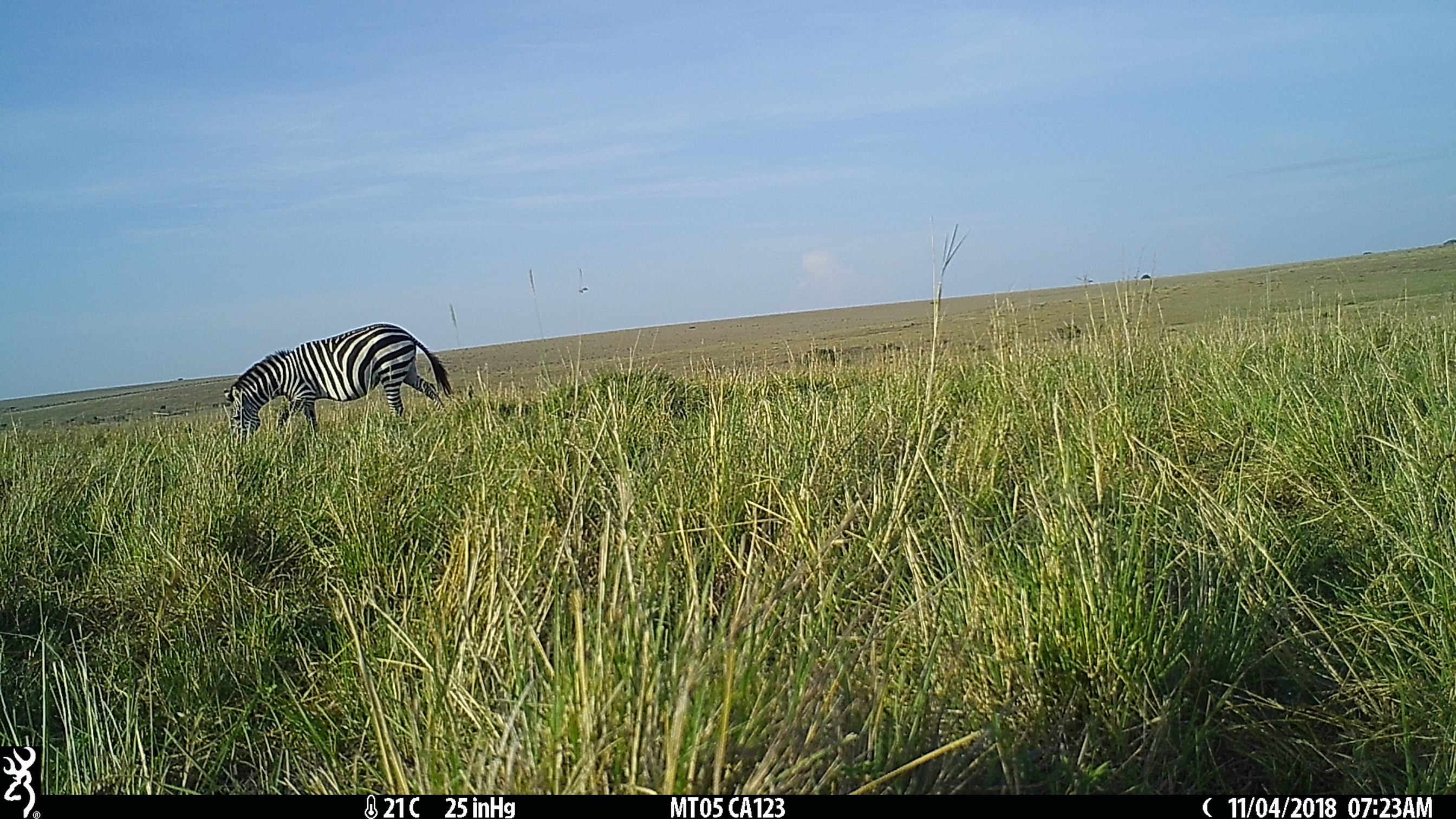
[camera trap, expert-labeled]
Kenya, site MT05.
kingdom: Animalia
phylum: Chordata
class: Mammalia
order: Perissodactyla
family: Equidae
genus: Equus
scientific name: Equus quagga burchellii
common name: burchell's zebra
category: zebra